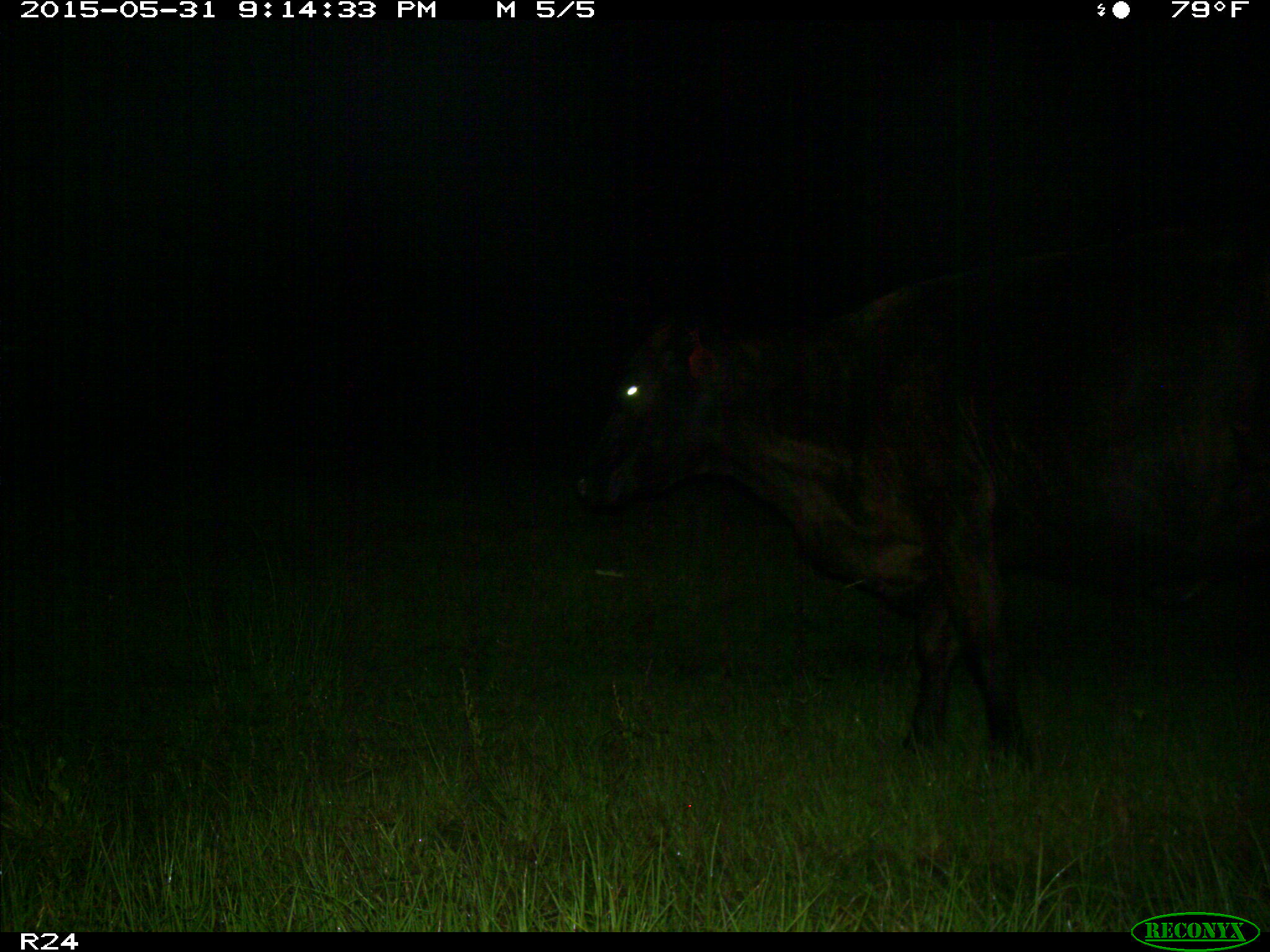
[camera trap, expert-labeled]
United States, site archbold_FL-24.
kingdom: Animalia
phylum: Chordata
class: Mammalia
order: Artiodactyla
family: Bovidae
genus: Bos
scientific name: Bos taurus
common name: domestic cow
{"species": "Bos taurus (domestic cow)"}